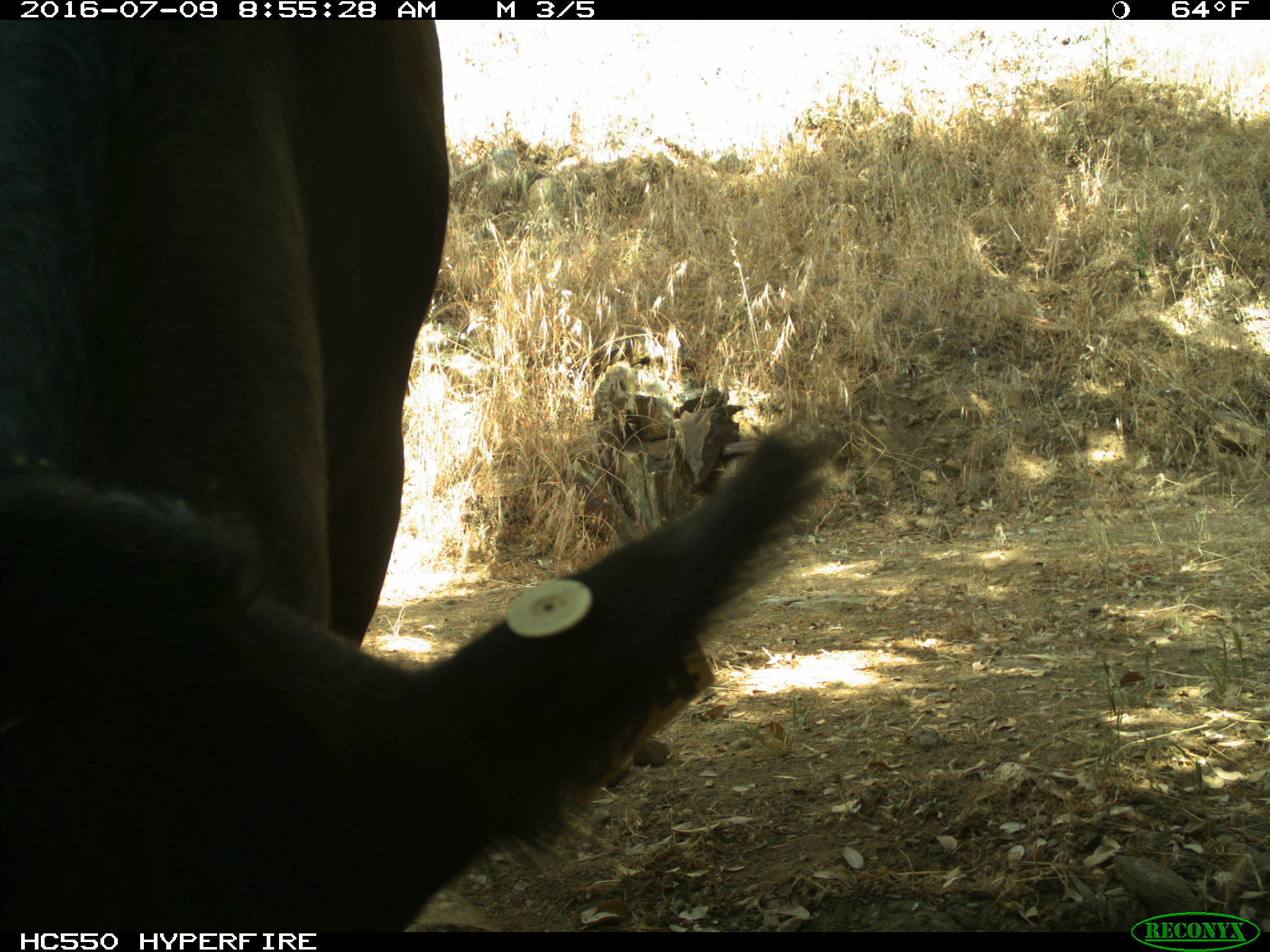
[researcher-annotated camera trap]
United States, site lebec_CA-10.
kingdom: Animalia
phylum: Chordata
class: Mammalia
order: Artiodactyla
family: Bovidae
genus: Bos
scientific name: Bos taurus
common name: domestic cow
Bos taurus (domestic cow).